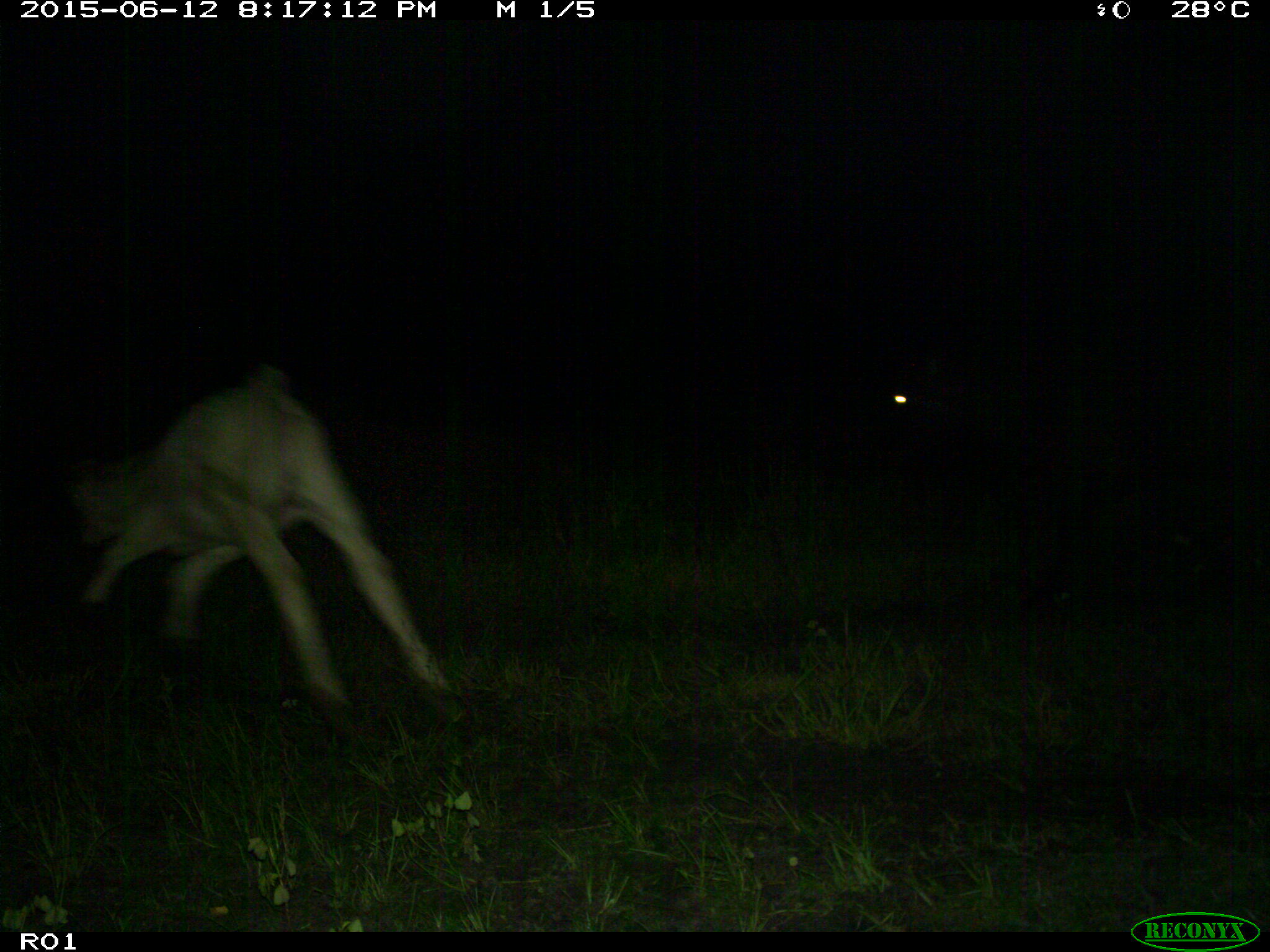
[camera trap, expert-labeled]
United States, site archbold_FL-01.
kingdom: Animalia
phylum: Chordata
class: Mammalia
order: Artiodactyla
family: Bovidae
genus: Bos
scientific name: Bos taurus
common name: domestic cow